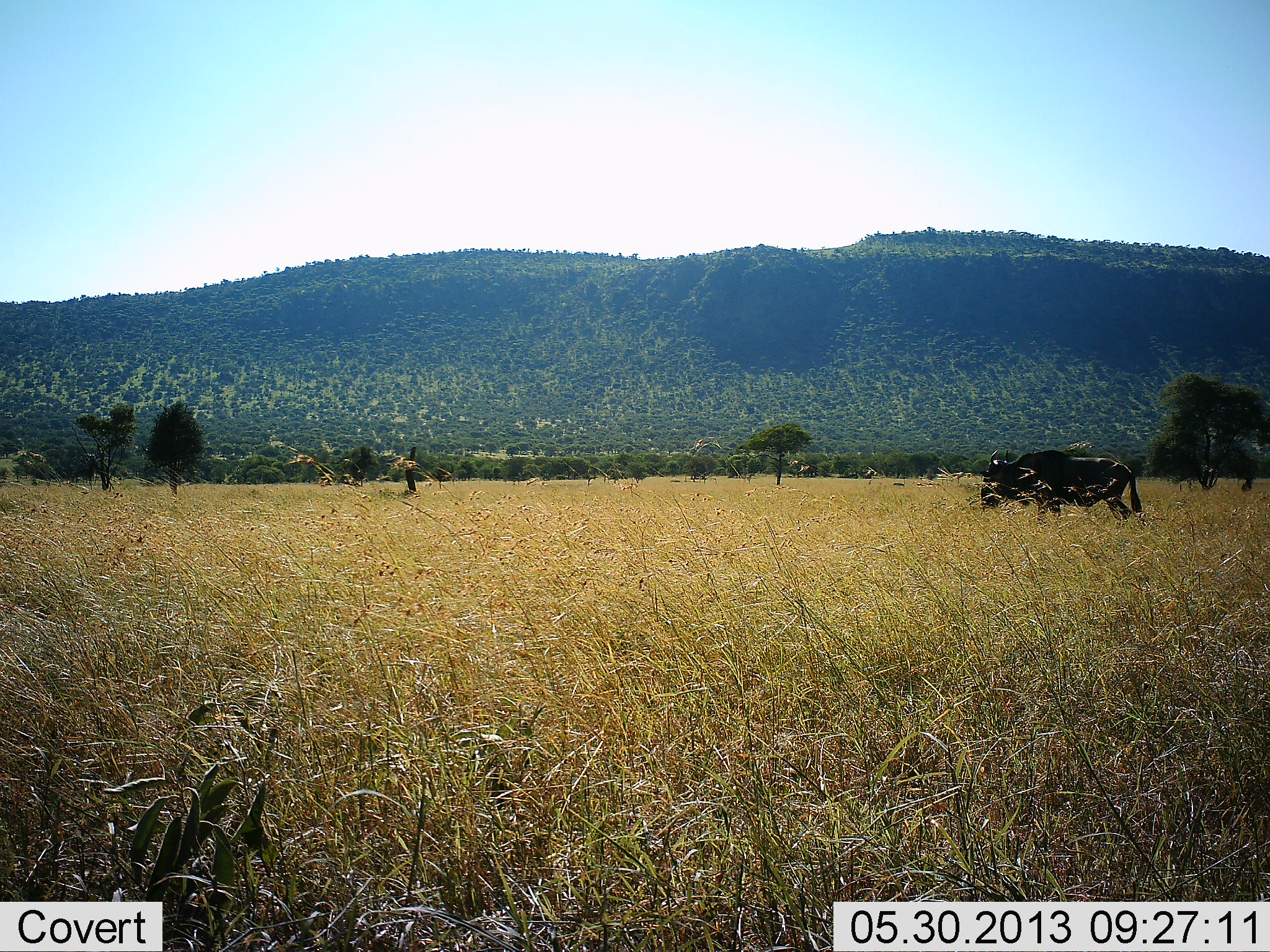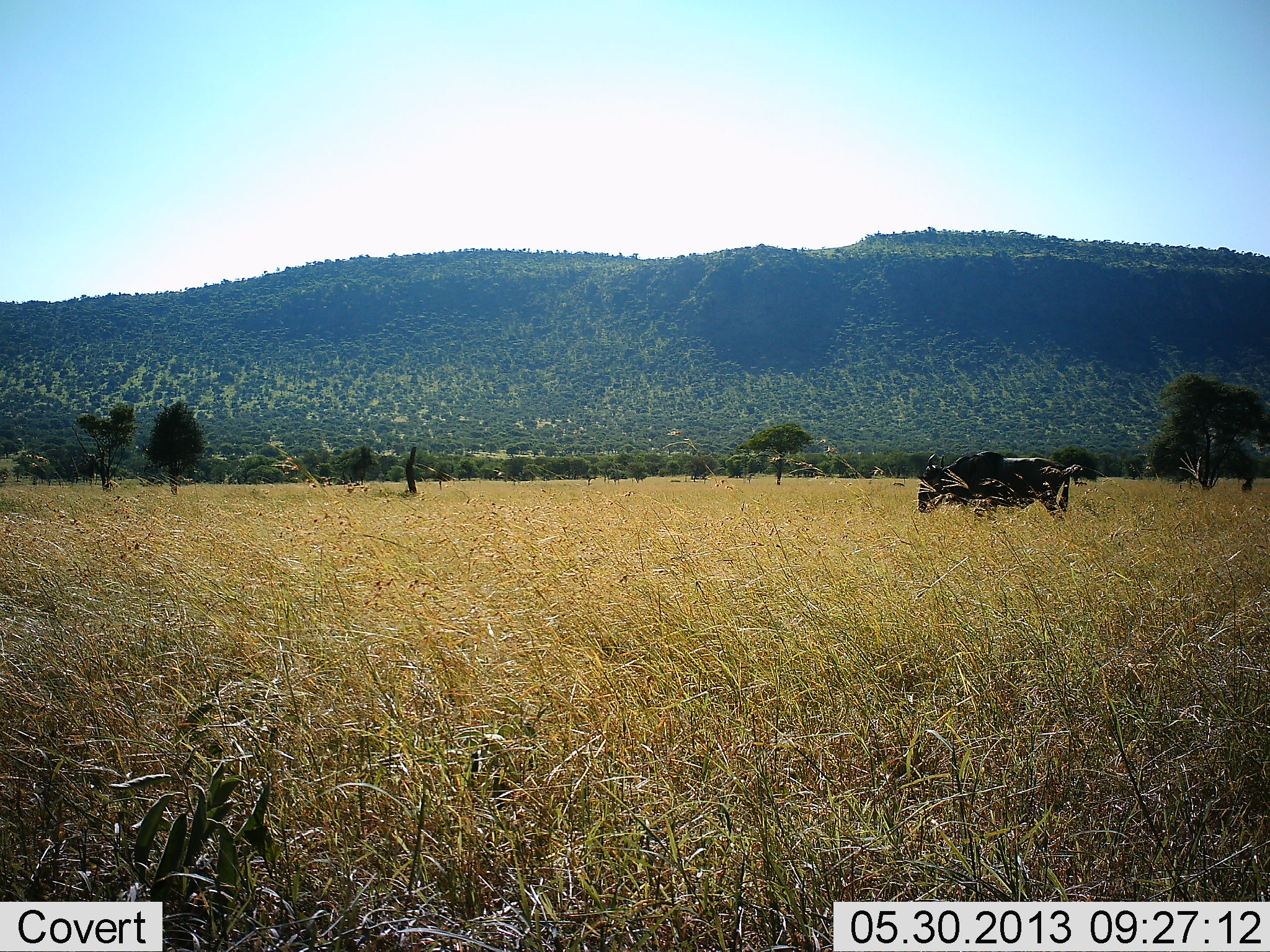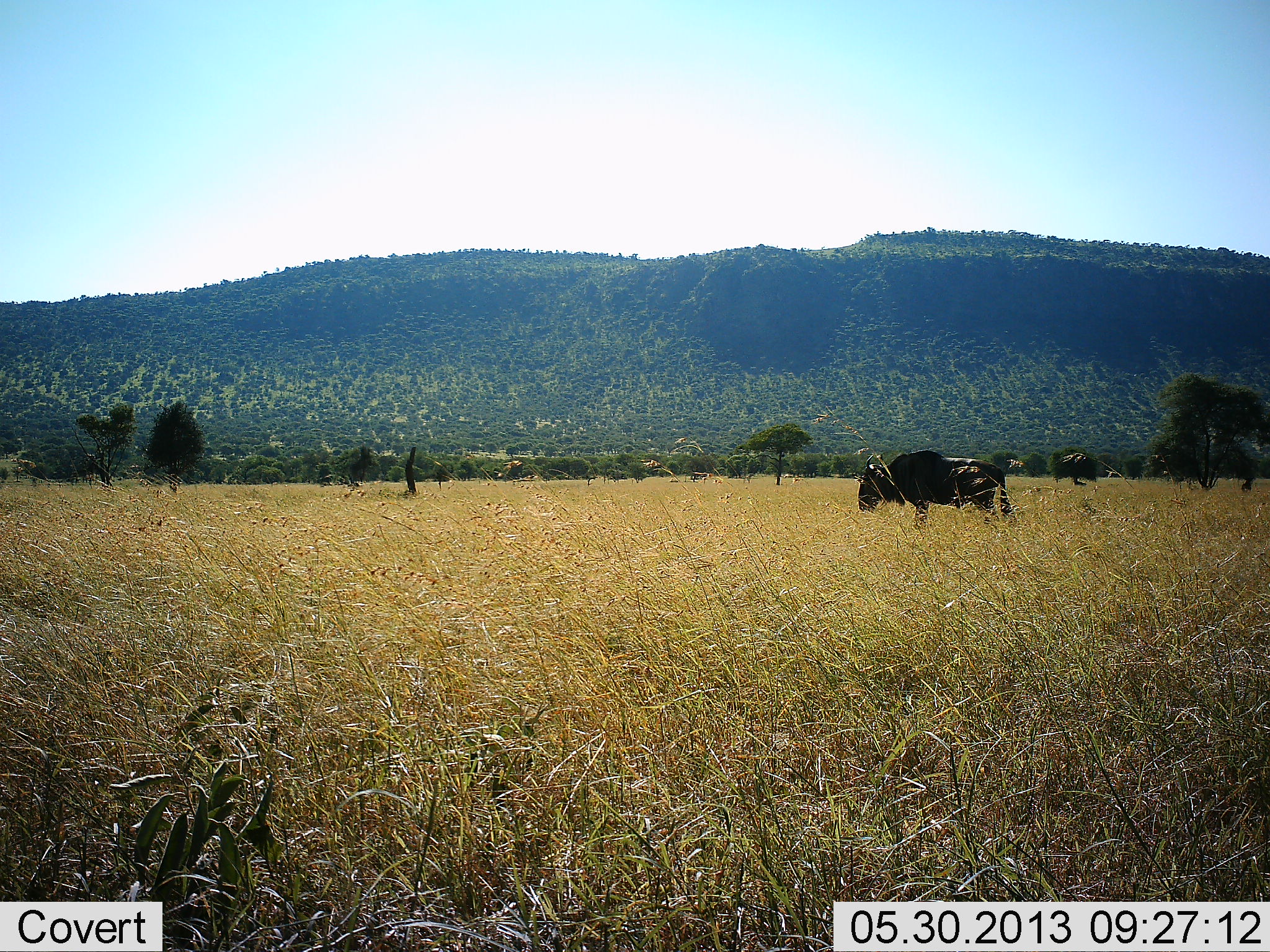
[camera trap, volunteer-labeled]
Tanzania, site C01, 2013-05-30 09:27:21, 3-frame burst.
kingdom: Animalia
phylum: Chordata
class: Mammalia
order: Artiodactyla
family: Bovidae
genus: Connochaetes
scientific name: Connochaetes taurinus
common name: blue wildebeest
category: wildebeest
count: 1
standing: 13%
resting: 0%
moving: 93%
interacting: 0%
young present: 0%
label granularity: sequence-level